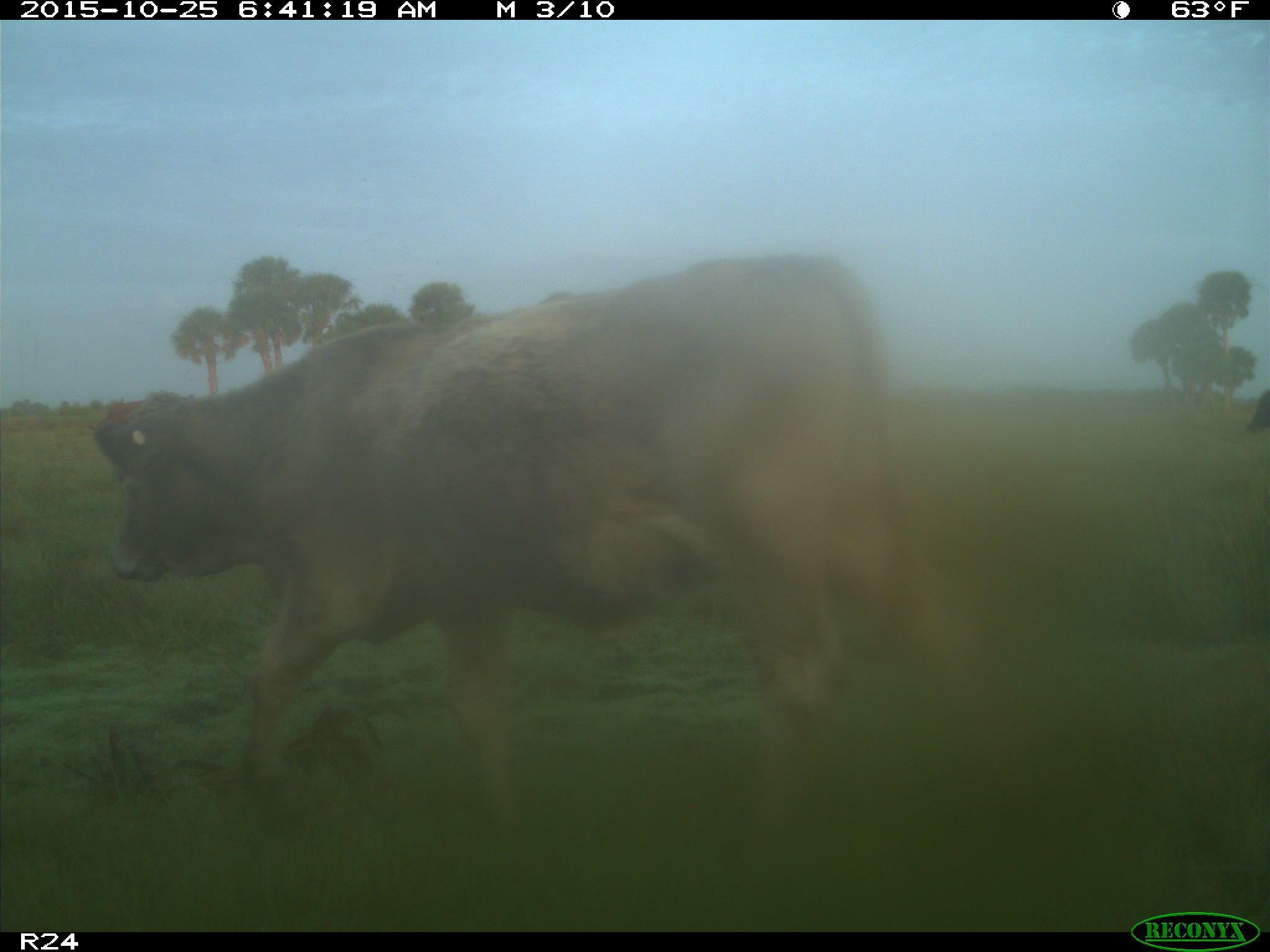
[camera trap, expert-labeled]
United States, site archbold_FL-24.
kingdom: Animalia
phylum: Chordata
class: Mammalia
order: Artiodactyla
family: Bovidae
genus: Bos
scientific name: Bos taurus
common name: domestic cow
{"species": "Bos taurus (domestic cow)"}